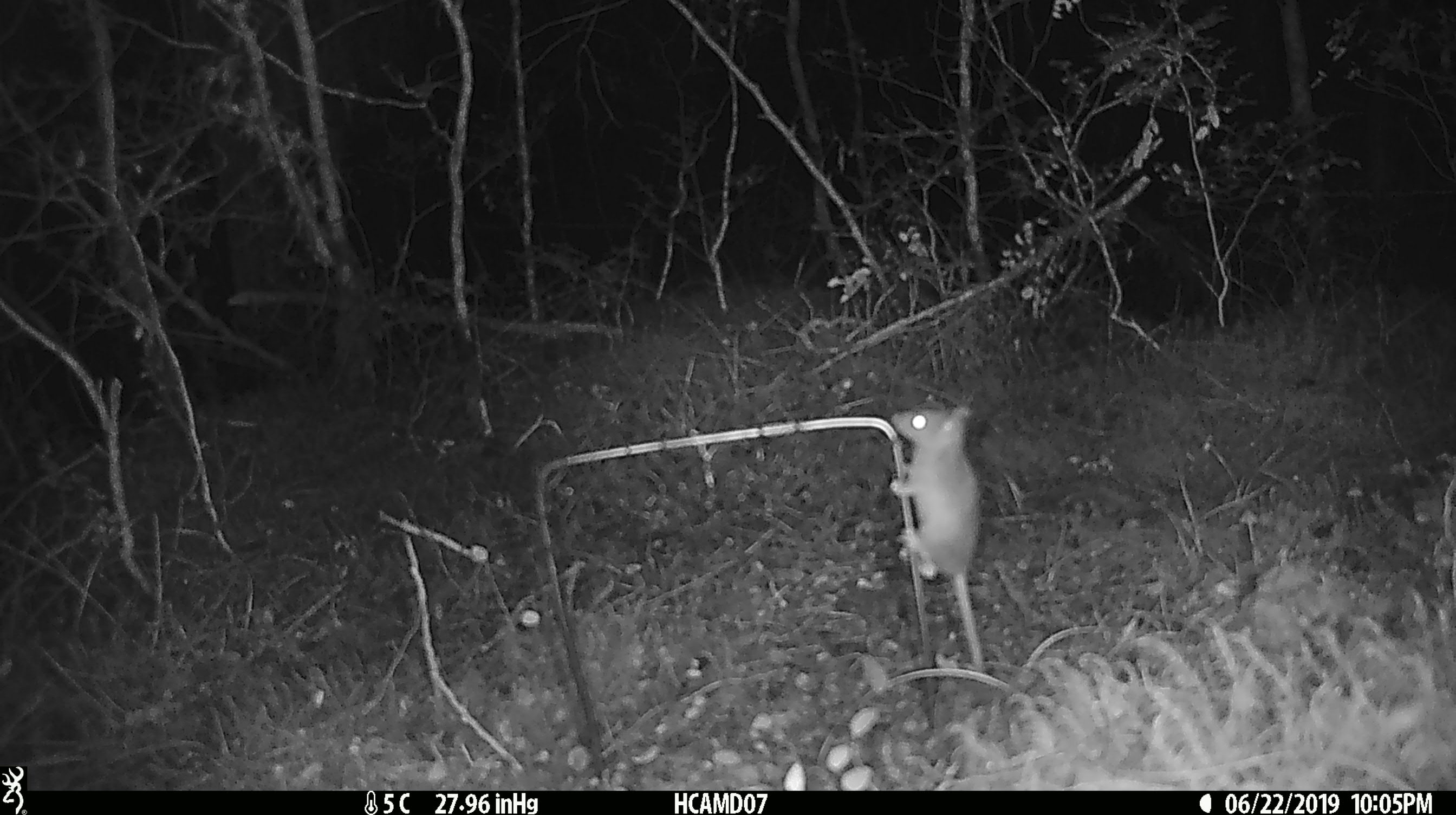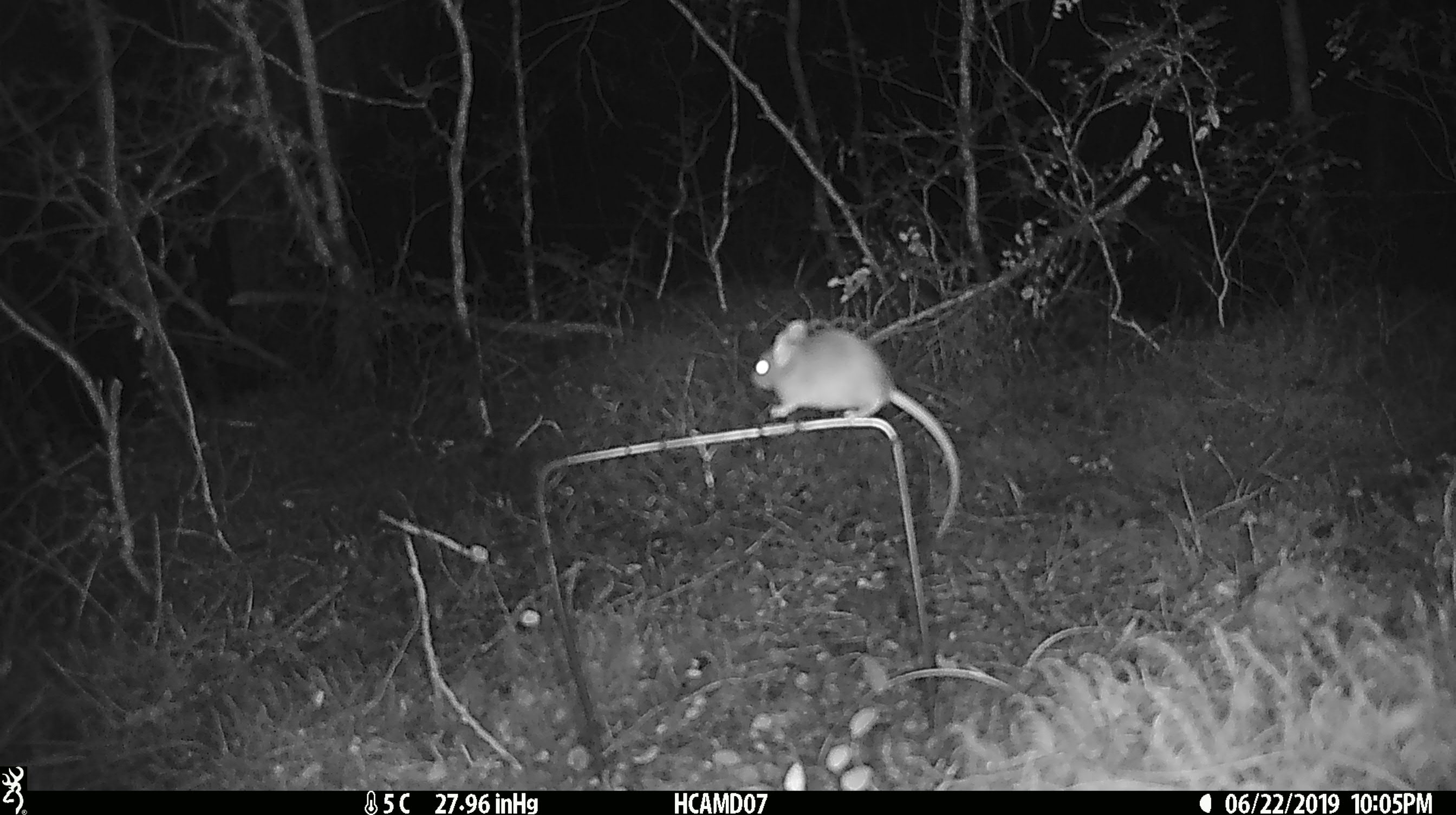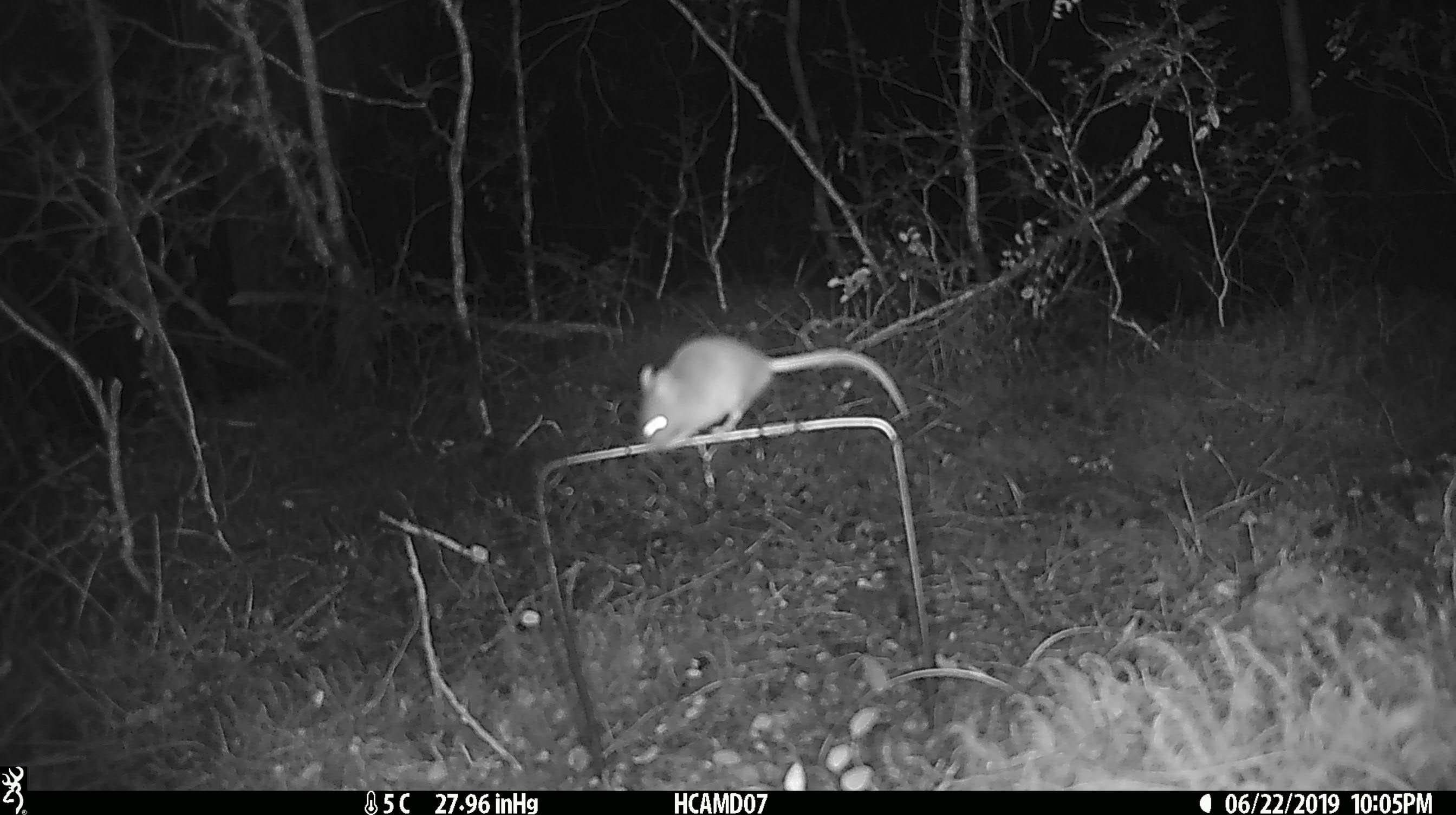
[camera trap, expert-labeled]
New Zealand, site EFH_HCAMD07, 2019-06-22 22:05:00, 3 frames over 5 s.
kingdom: Animalia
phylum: Chordata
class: Mammalia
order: Rodentia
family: Muridae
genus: Mus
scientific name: Mus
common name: mouse